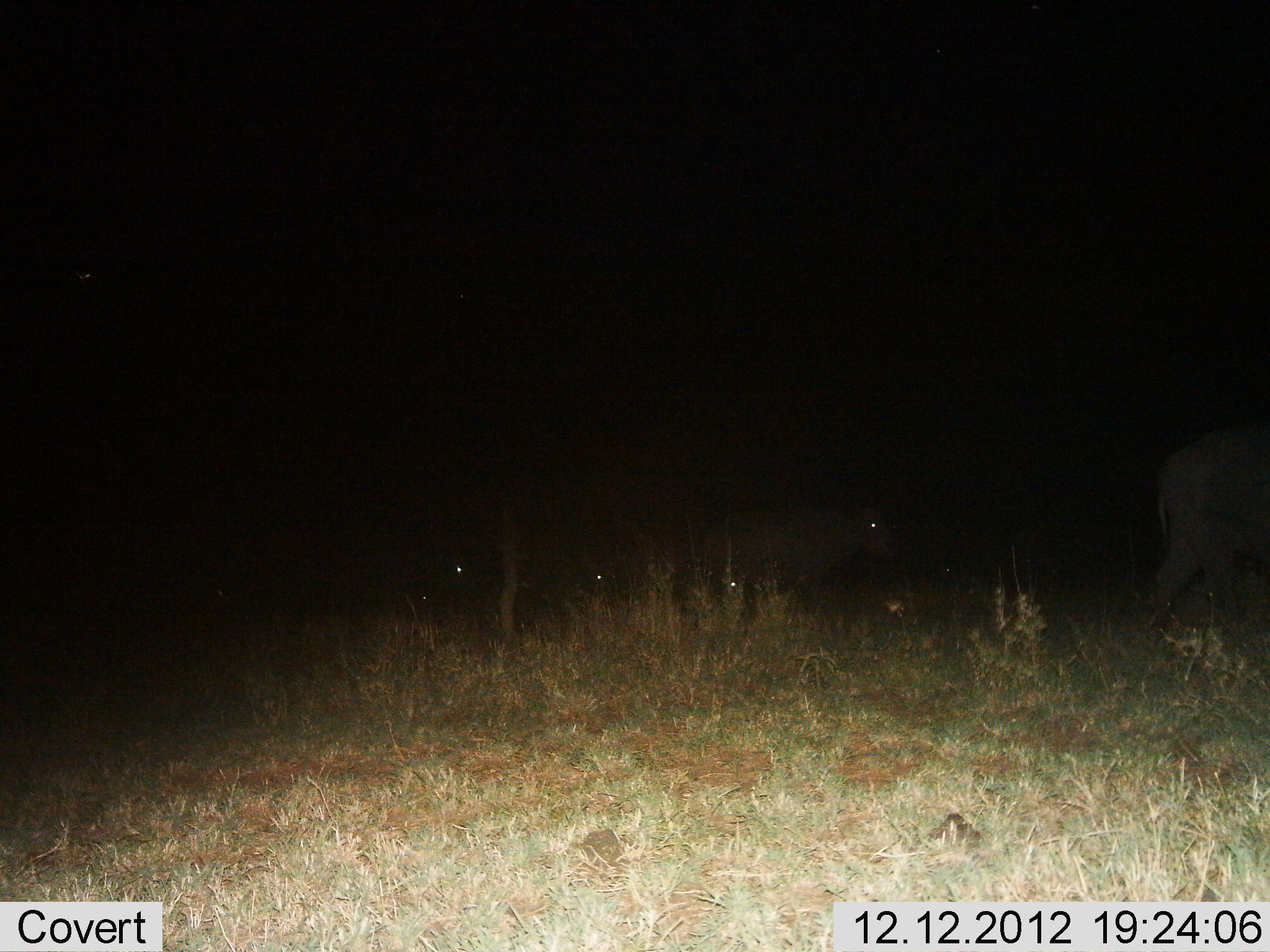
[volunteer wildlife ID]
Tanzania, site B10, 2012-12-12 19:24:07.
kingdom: Animalia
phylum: Chordata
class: Mammalia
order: Artiodactyla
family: Bovidae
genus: Syncerus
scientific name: Syncerus caffer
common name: cape buffalo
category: buffalo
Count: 4.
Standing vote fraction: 14%.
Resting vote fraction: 7%.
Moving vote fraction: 100%.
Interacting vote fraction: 0%.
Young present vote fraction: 14%.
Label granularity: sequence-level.